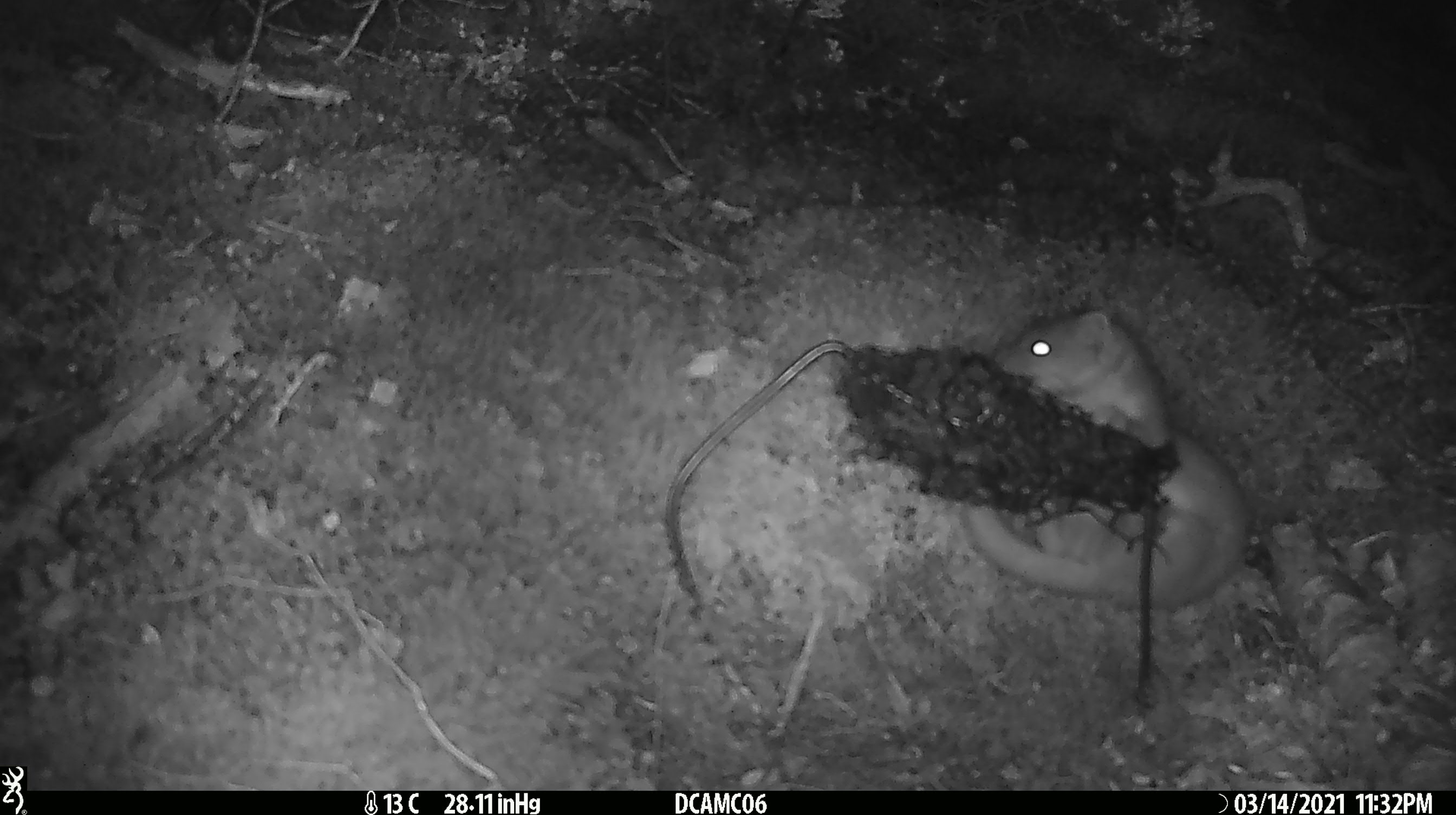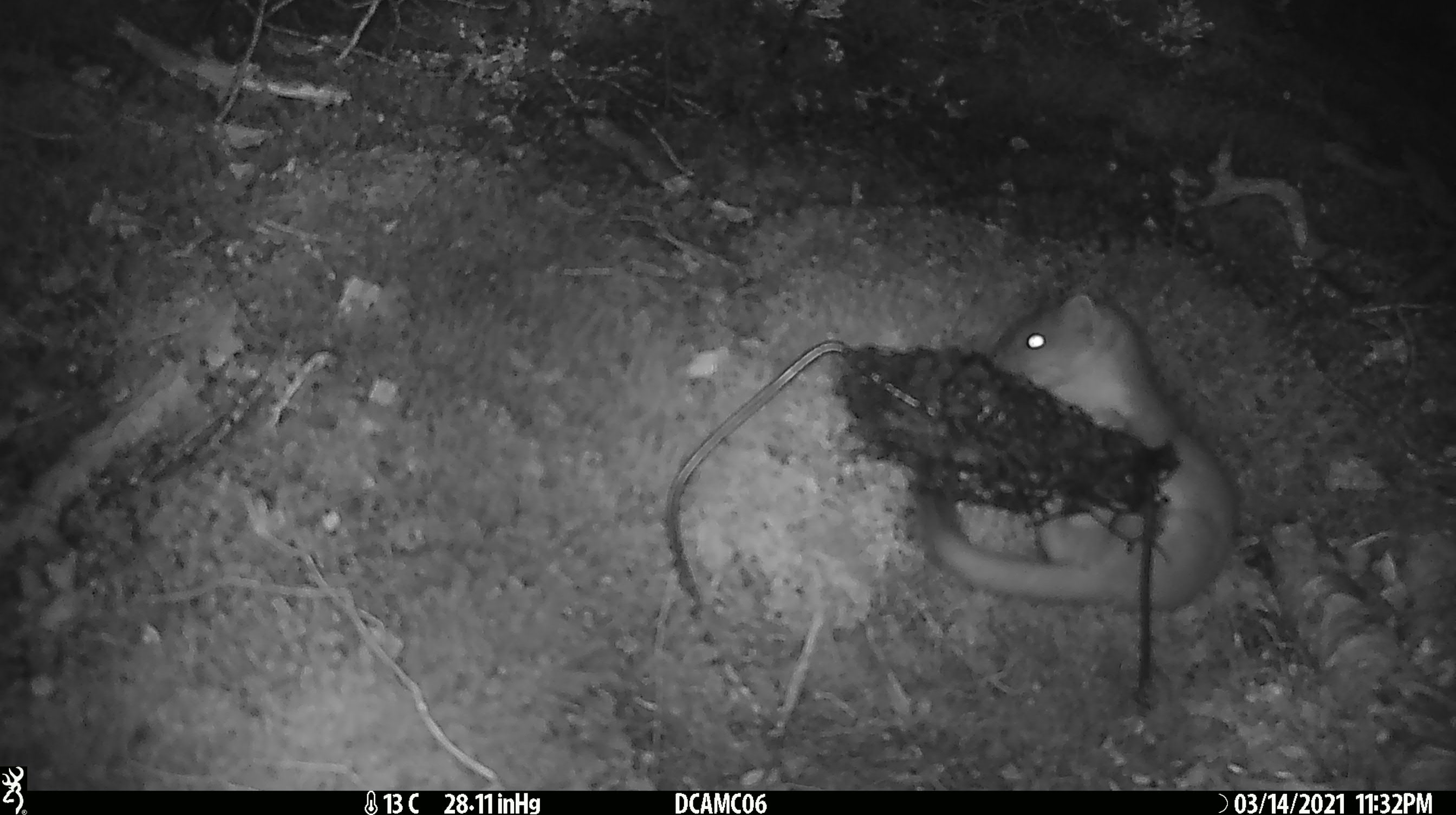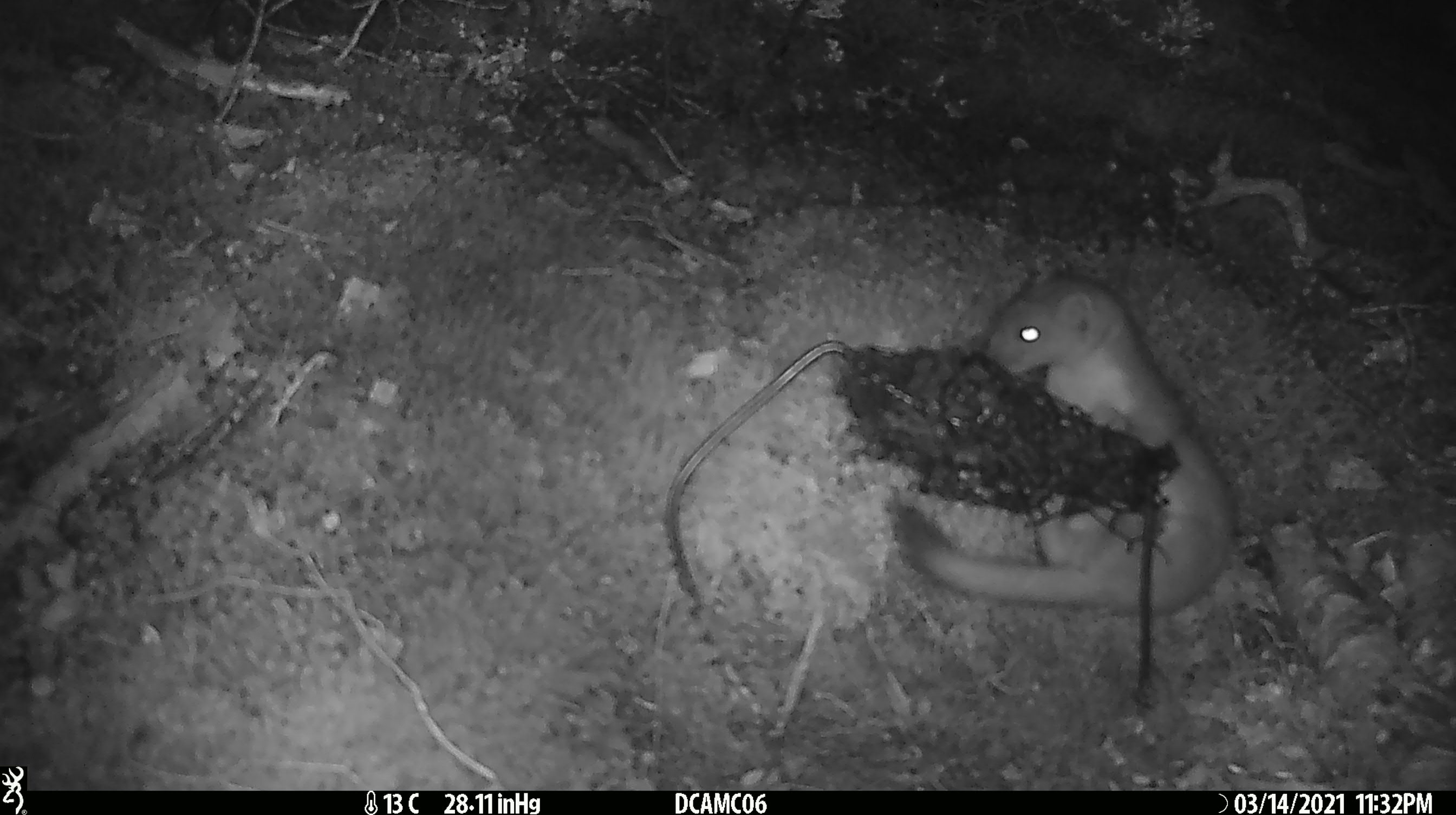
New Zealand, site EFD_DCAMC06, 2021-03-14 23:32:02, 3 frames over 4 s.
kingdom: Animalia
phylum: Chordata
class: Mammalia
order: Carnivora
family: Mustelidae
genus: Mustela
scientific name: Mustela erminea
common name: stoat